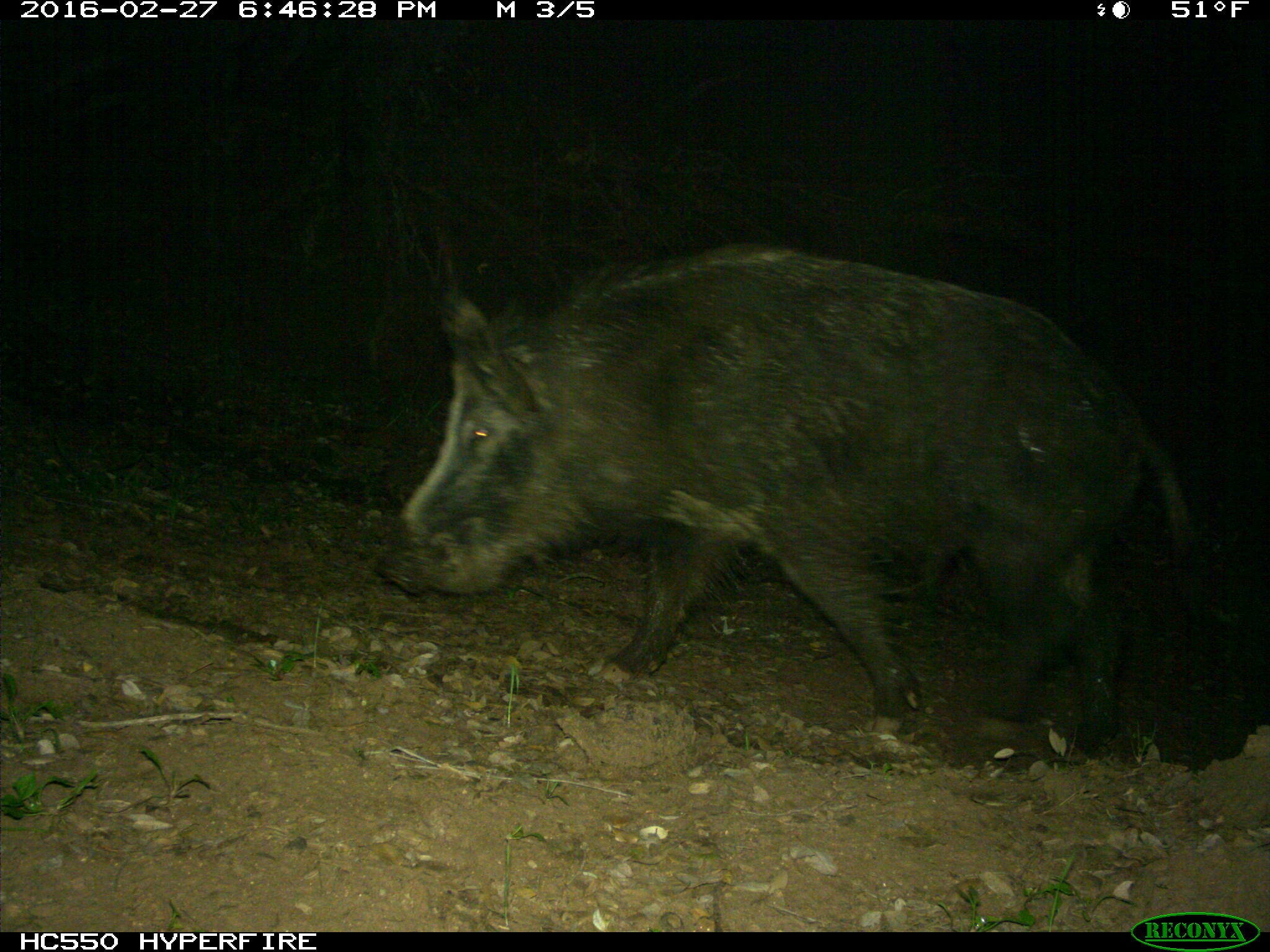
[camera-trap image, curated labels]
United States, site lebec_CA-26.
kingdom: Animalia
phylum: Chordata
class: Mammalia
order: Artiodactyla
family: Suidae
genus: Sus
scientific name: Sus scrofa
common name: wild boar